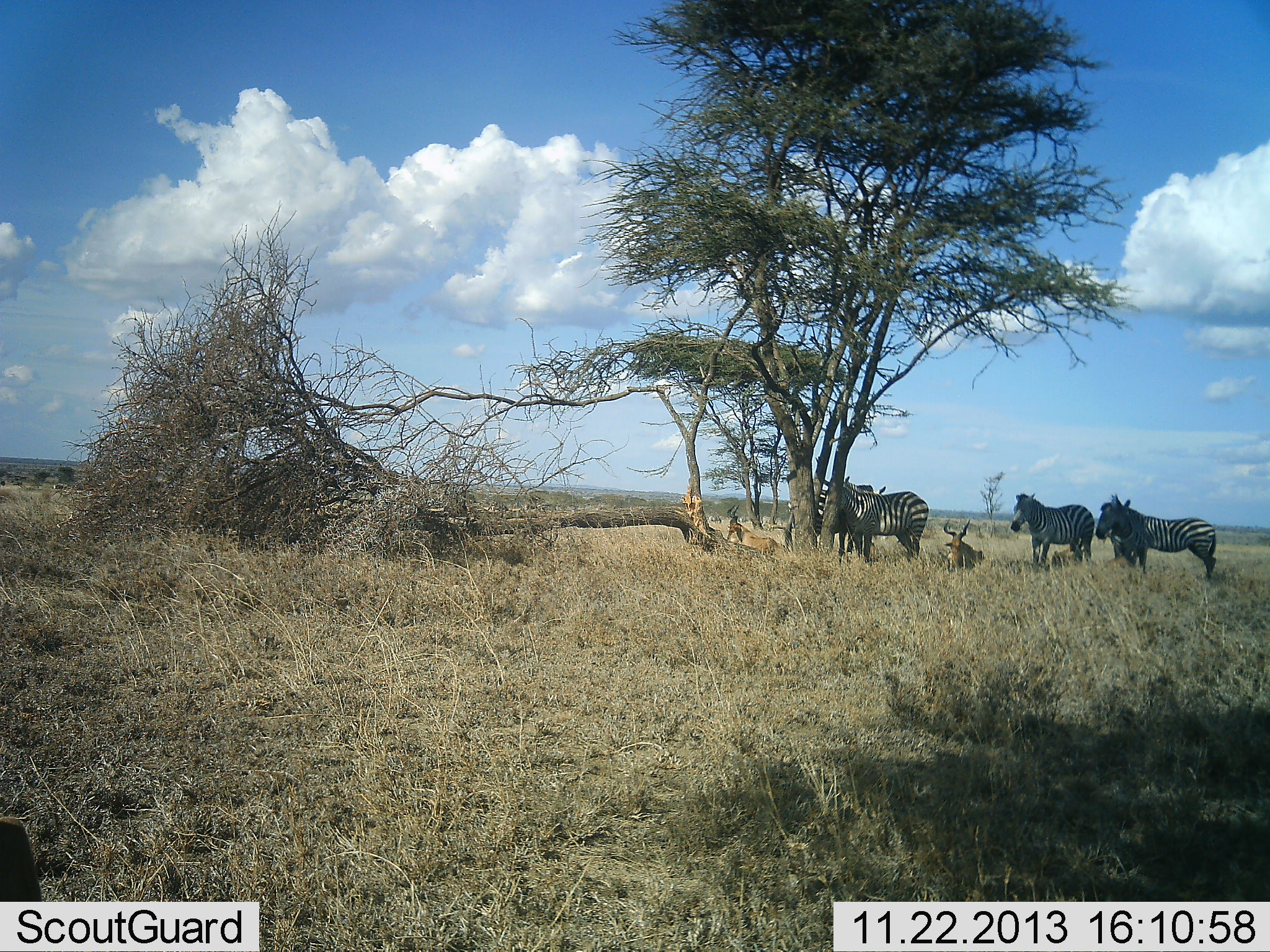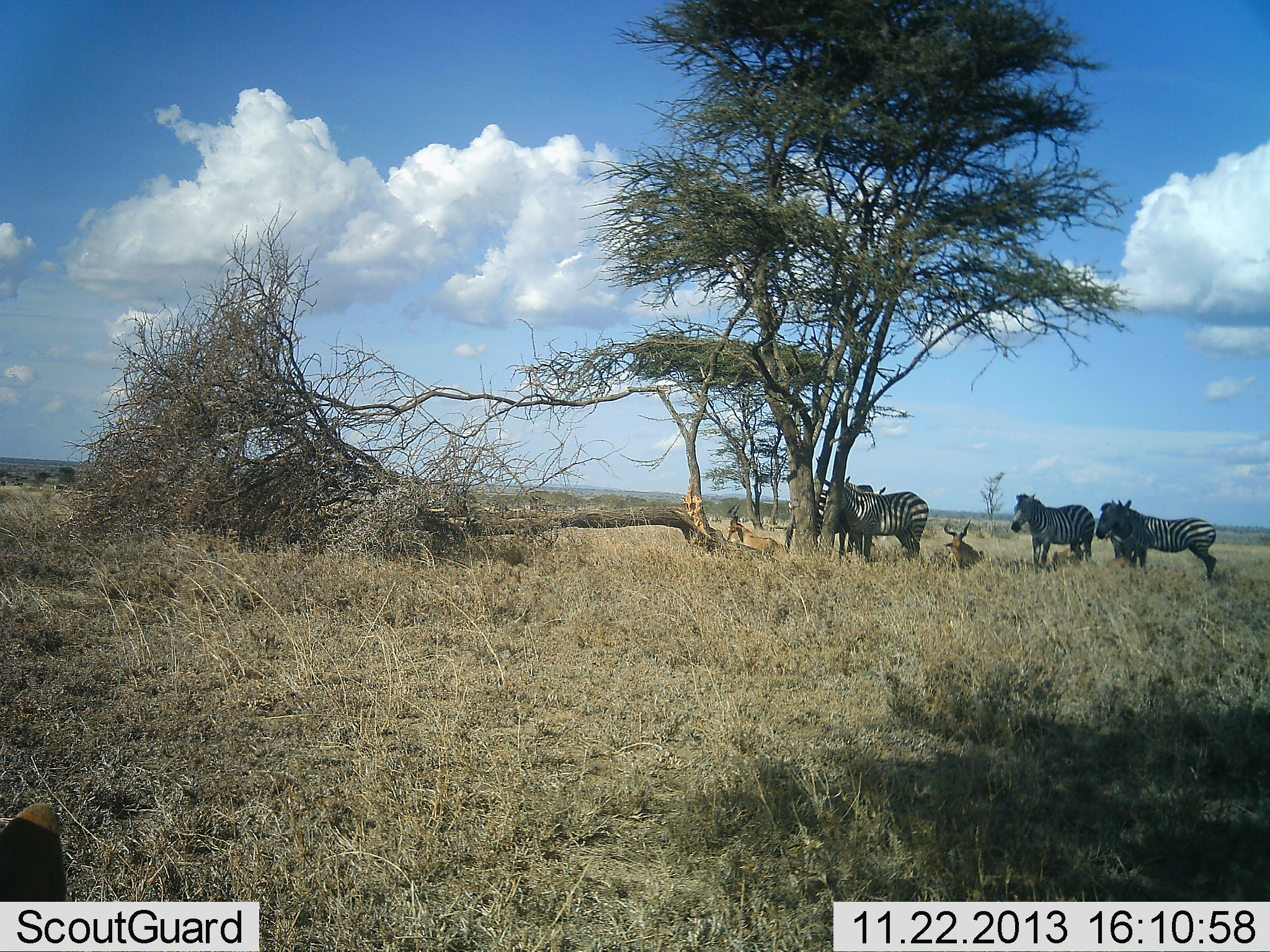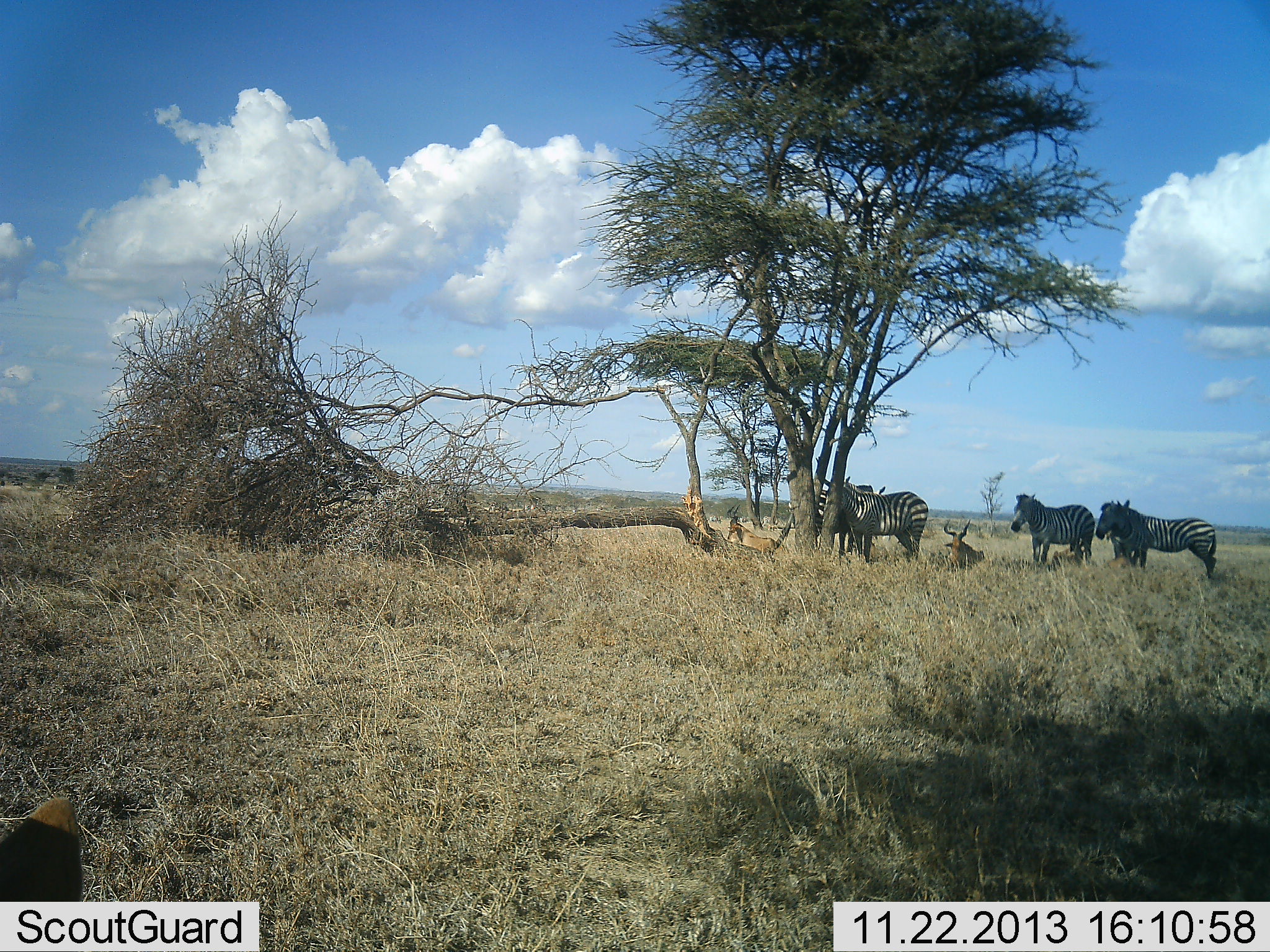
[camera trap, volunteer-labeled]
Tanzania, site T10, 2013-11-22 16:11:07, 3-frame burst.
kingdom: Animalia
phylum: Chordata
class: Mammalia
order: Artiodactyla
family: Bovidae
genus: Alcelaphus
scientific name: Alcelaphus buselaphus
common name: hartebeest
Hartebeest (Alcelaphus buselaphus), count 2. Behavior (volunteer vote fractions): standing 5%, resting 100%, moving 0%, interacting 5%. Young present (vote fraction): 0%. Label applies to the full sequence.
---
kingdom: Animalia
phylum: Chordata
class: Mammalia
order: Perissodactyla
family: Equidae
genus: Equus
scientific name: Equus quagga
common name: plains zebra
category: zebra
Zebra (plains zebra) (Equus quagga), count 5. Behavior (volunteer vote fractions): standing 86%, resting 14%, moving 3%, interacting 6%. Young present (vote fraction): 0%. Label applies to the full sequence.